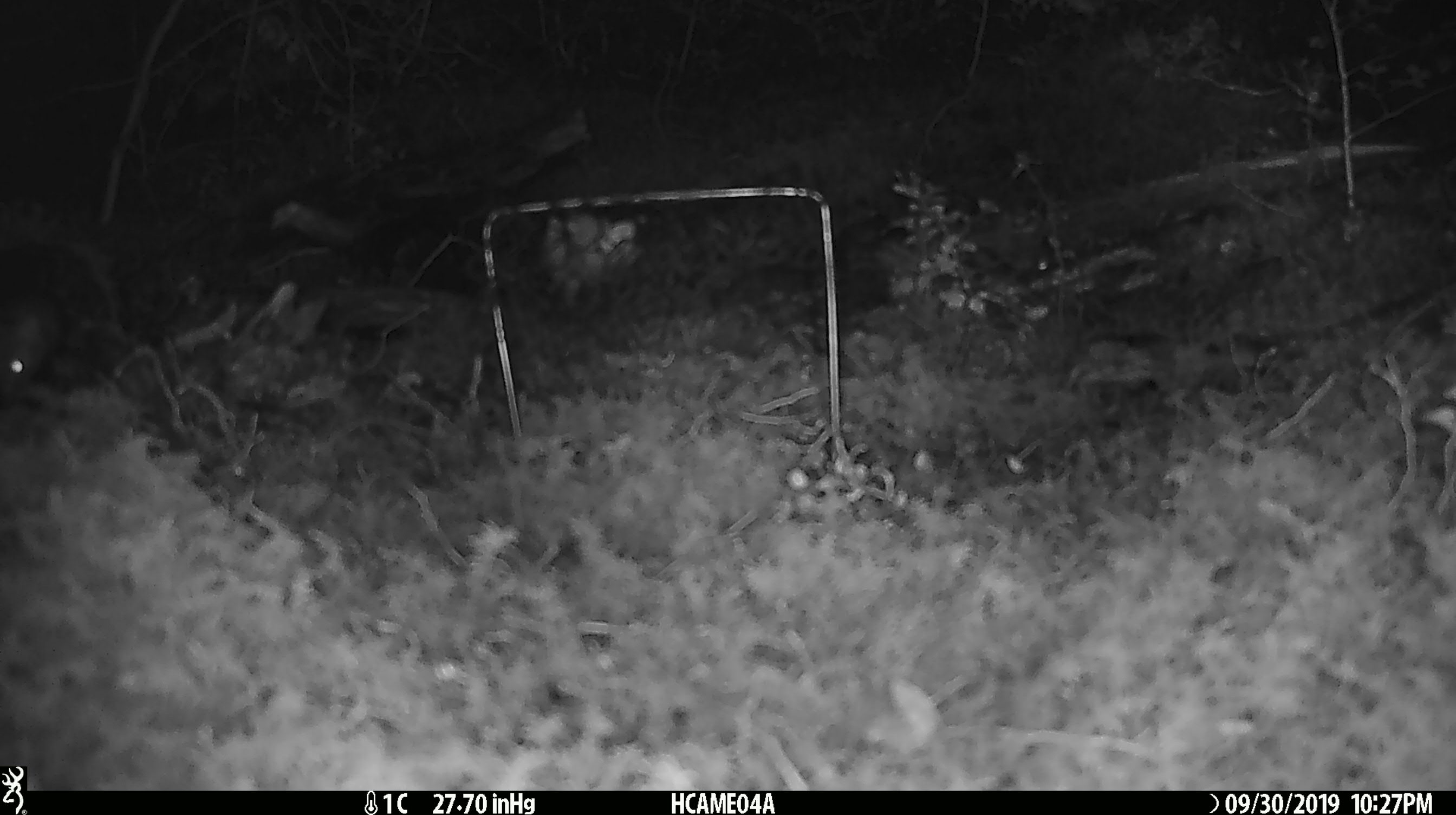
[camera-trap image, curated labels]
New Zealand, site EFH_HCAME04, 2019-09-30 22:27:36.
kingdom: Animalia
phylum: Chordata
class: Mammalia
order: Rodentia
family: Muridae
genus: Mus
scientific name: Mus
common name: mouse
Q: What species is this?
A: Mouse (Mus).